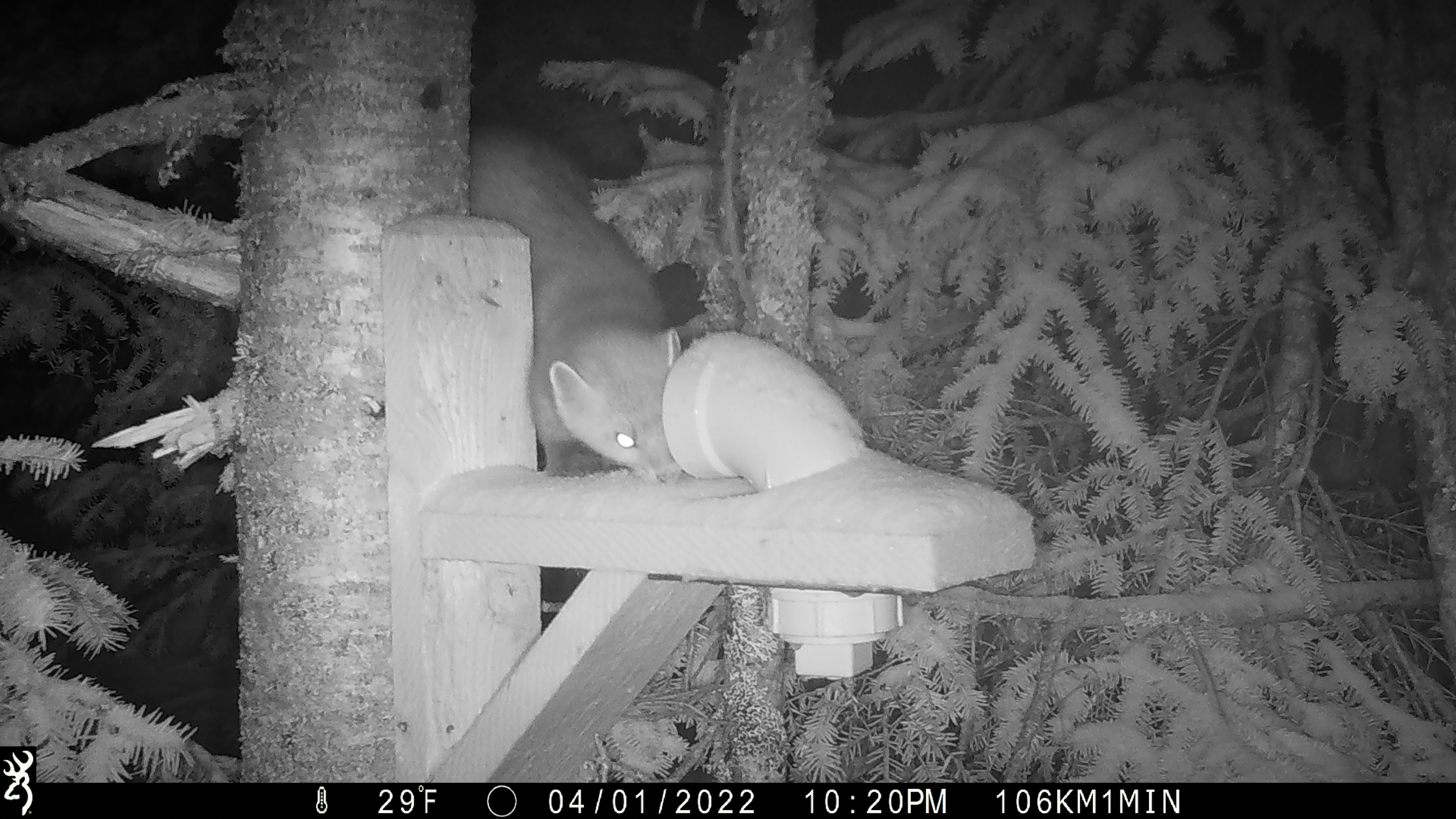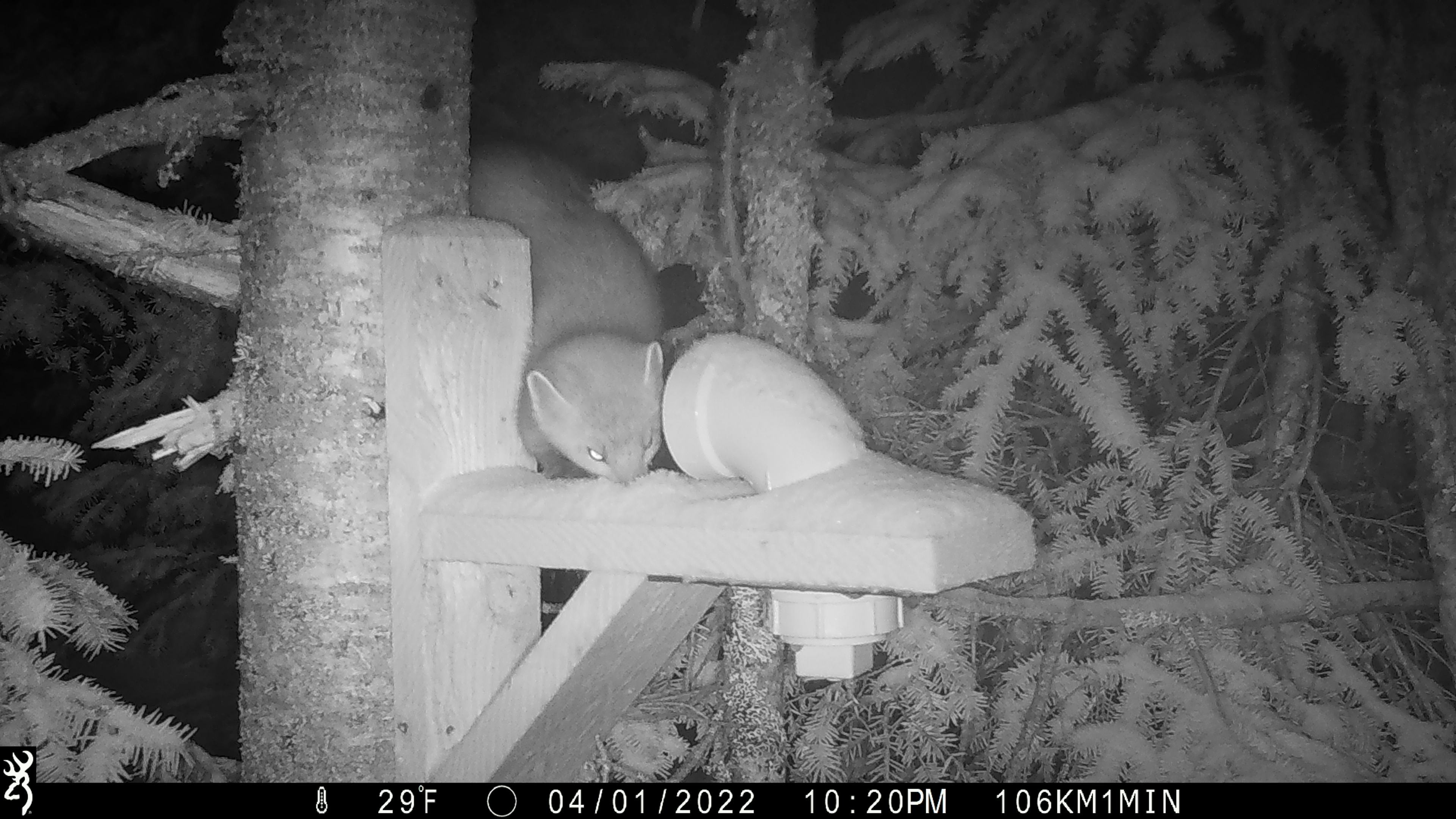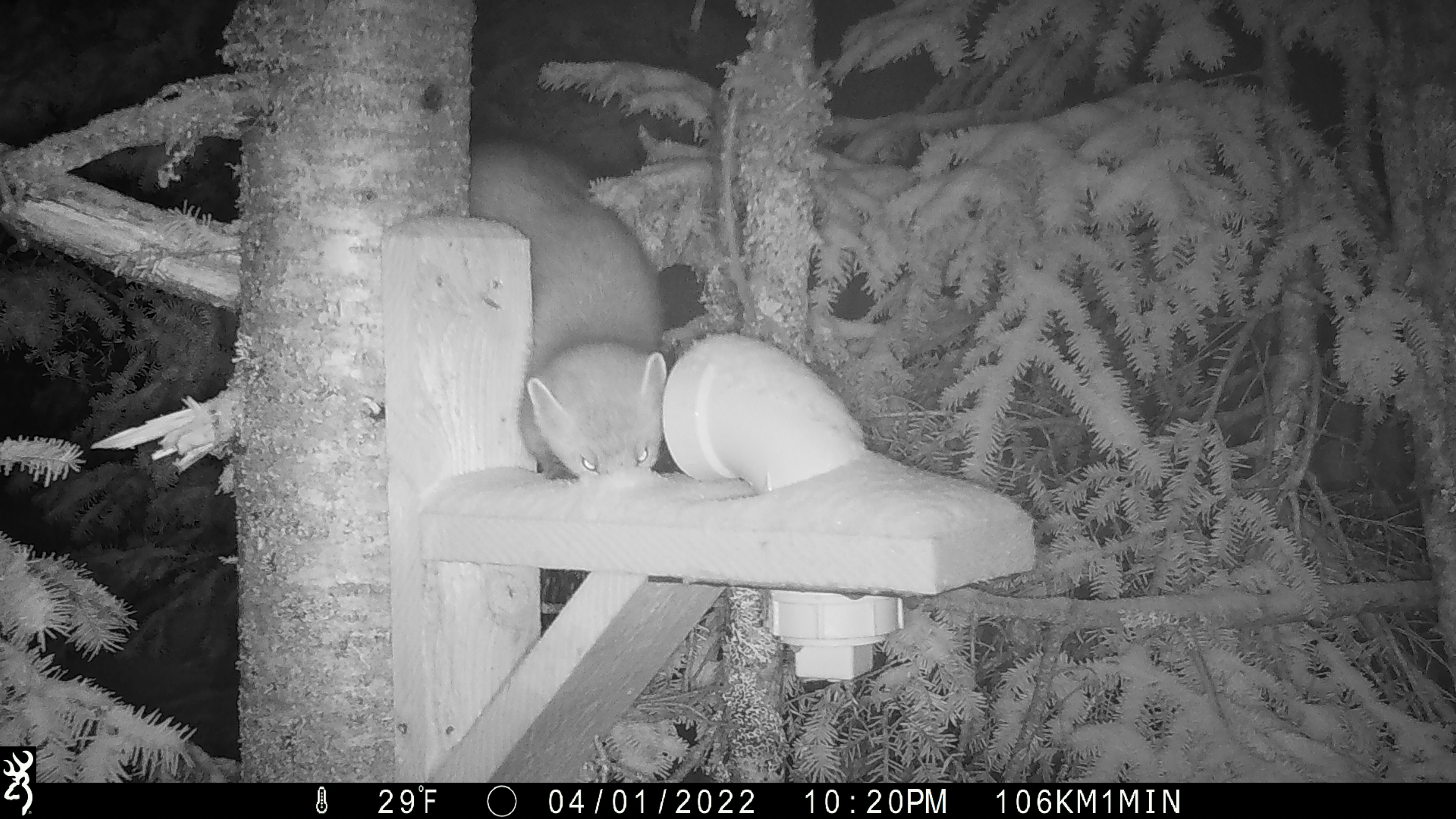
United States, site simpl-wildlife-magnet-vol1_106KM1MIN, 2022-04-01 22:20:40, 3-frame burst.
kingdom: Animalia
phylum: Chordata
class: Mammalia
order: Carnivora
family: Mustelidae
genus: Martes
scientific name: Martes americana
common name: american marten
American marten (Martes americana).